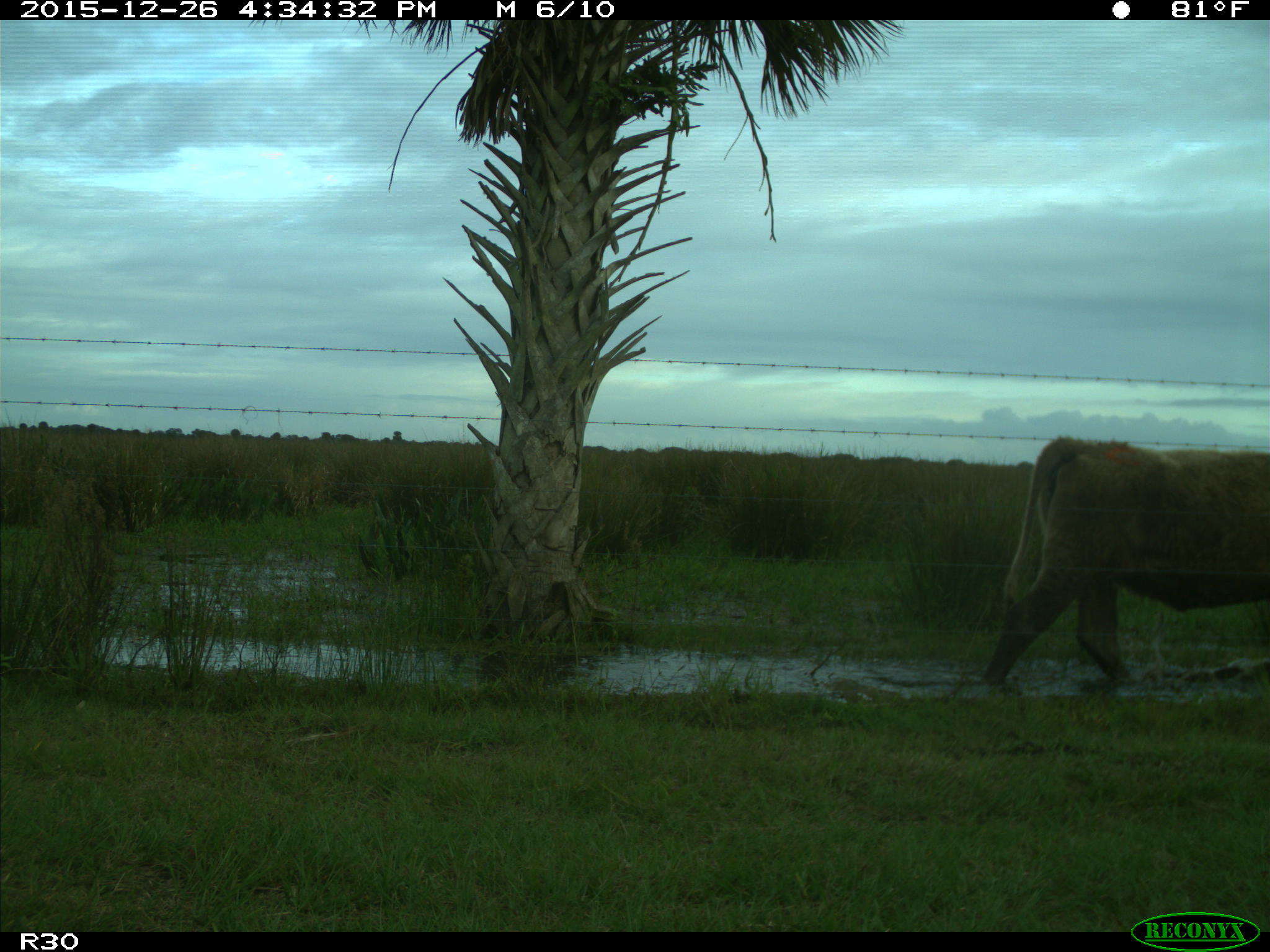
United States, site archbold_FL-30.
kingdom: Animalia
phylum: Chordata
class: Mammalia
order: Artiodactyla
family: Bovidae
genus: Bos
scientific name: Bos taurus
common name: domestic cow